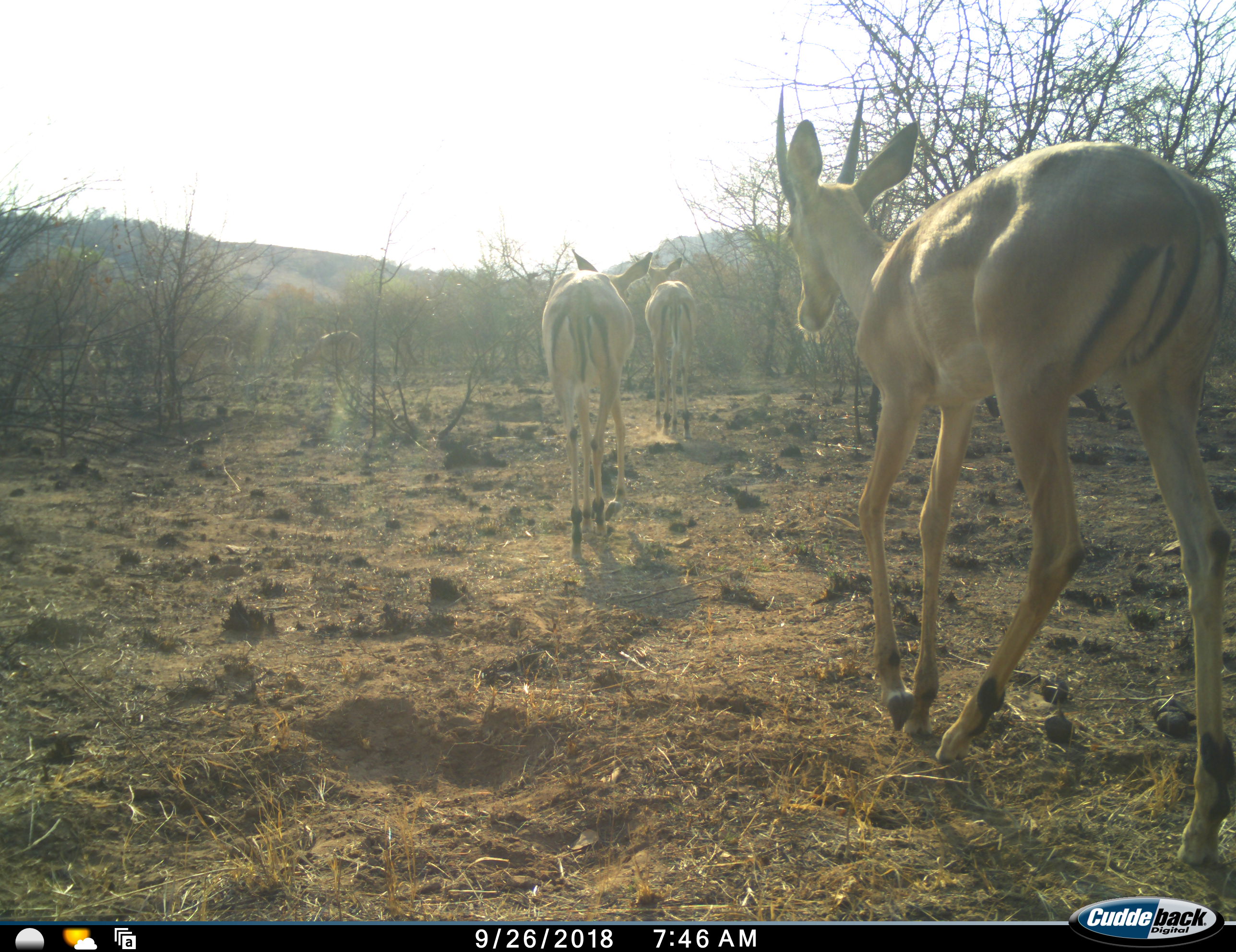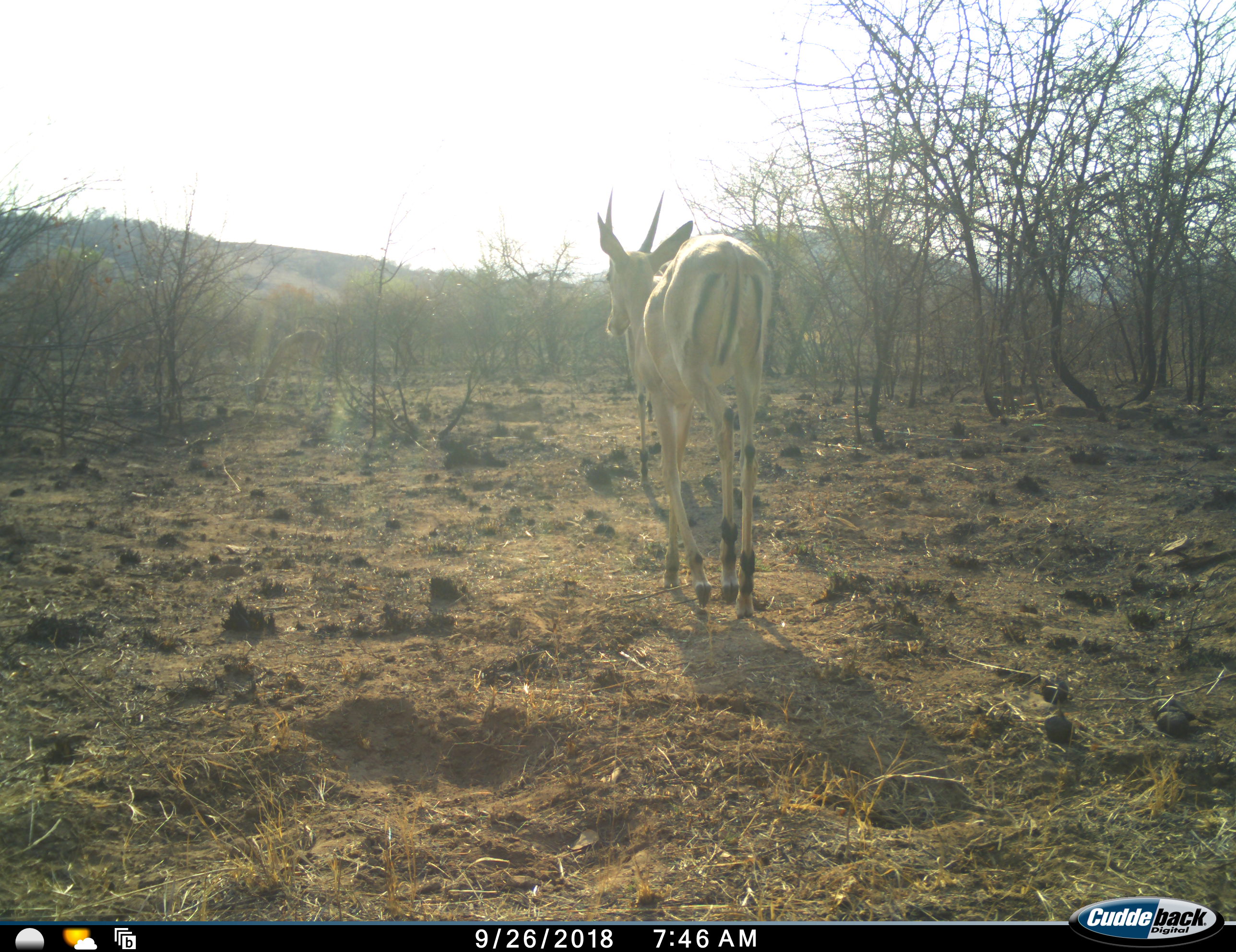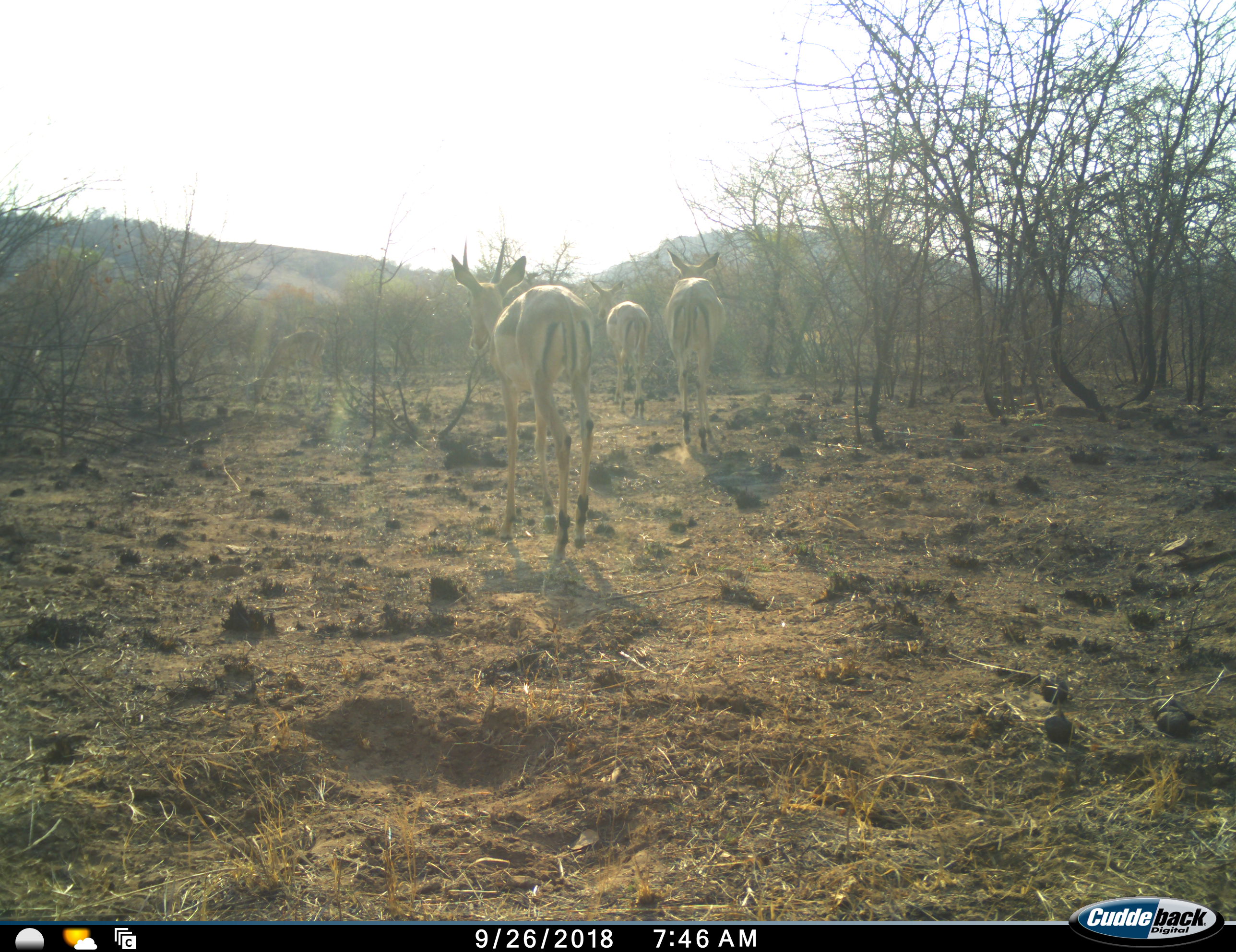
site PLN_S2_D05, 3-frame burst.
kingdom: Animalia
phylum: Chordata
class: Mammalia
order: Artiodactyla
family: Bovidae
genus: Aepyceros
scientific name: Aepyceros melampus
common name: impala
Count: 4.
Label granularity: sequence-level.